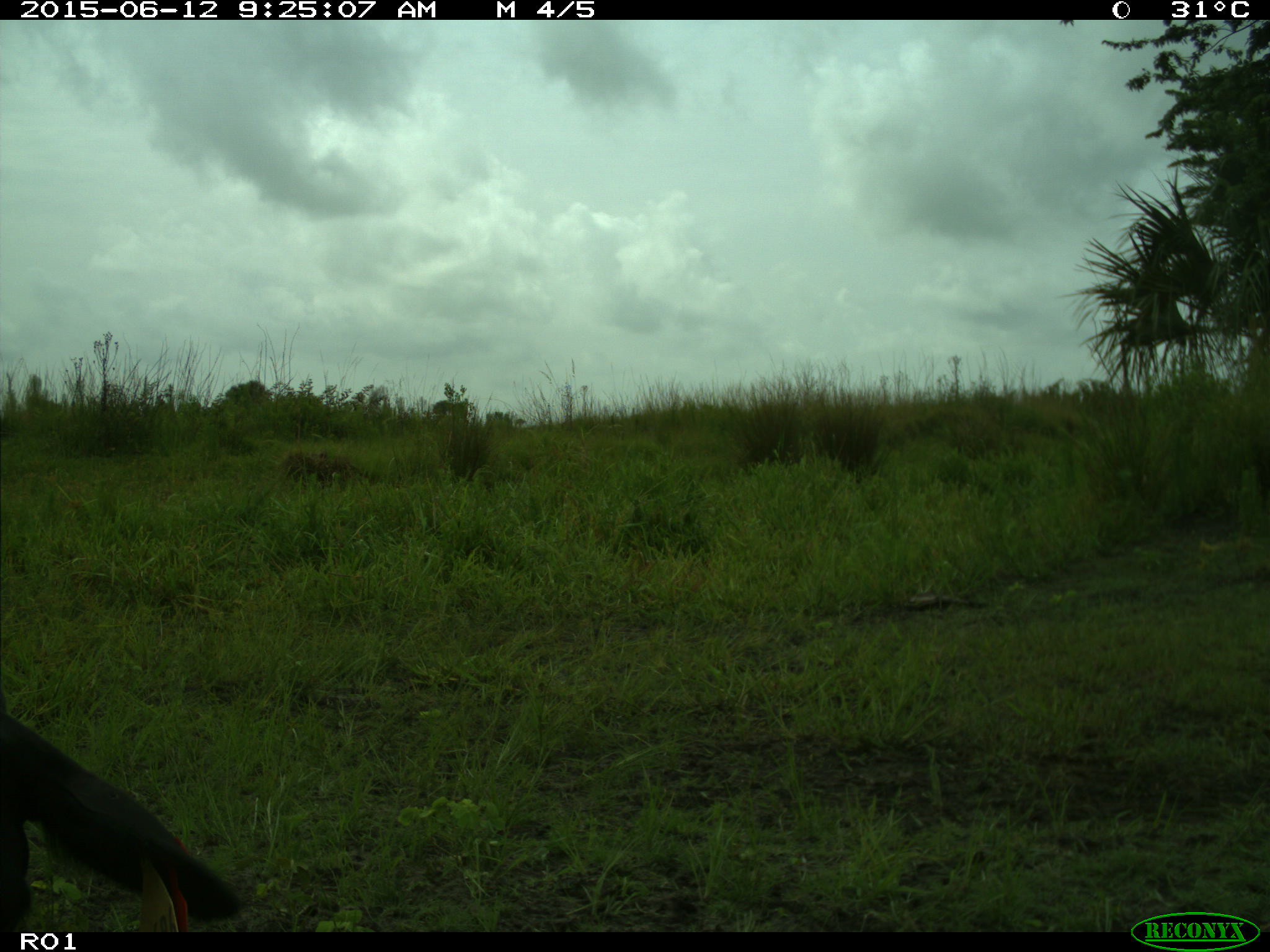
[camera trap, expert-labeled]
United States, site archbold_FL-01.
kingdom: Animalia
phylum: Chordata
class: Mammalia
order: Artiodactyla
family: Bovidae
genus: Bos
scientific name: Bos taurus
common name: domestic cow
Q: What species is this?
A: Bos taurus (domestic cow).